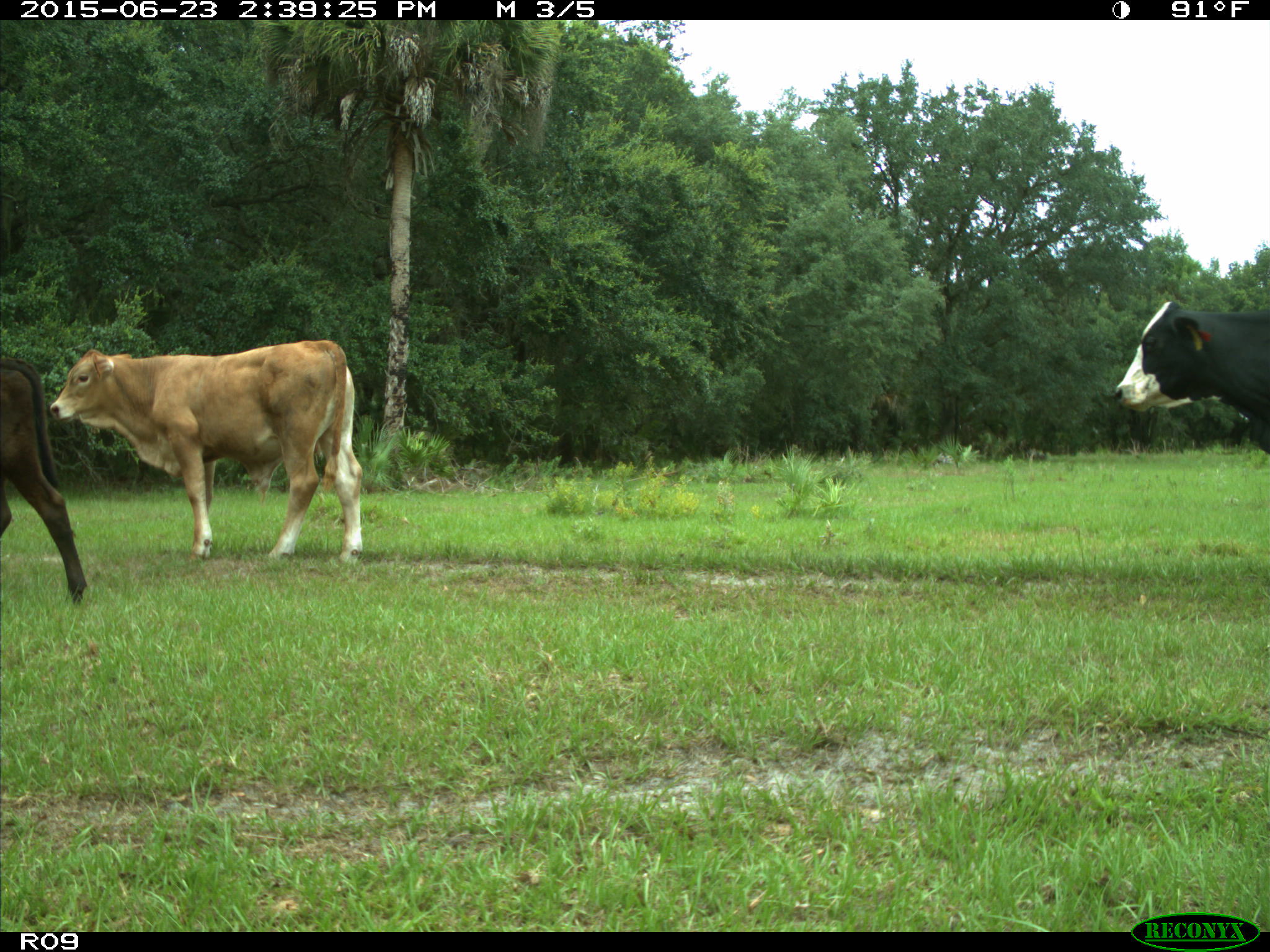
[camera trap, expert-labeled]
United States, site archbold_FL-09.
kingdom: Animalia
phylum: Chordata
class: Mammalia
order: Artiodactyla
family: Bovidae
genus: Bos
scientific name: Bos taurus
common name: domestic cow